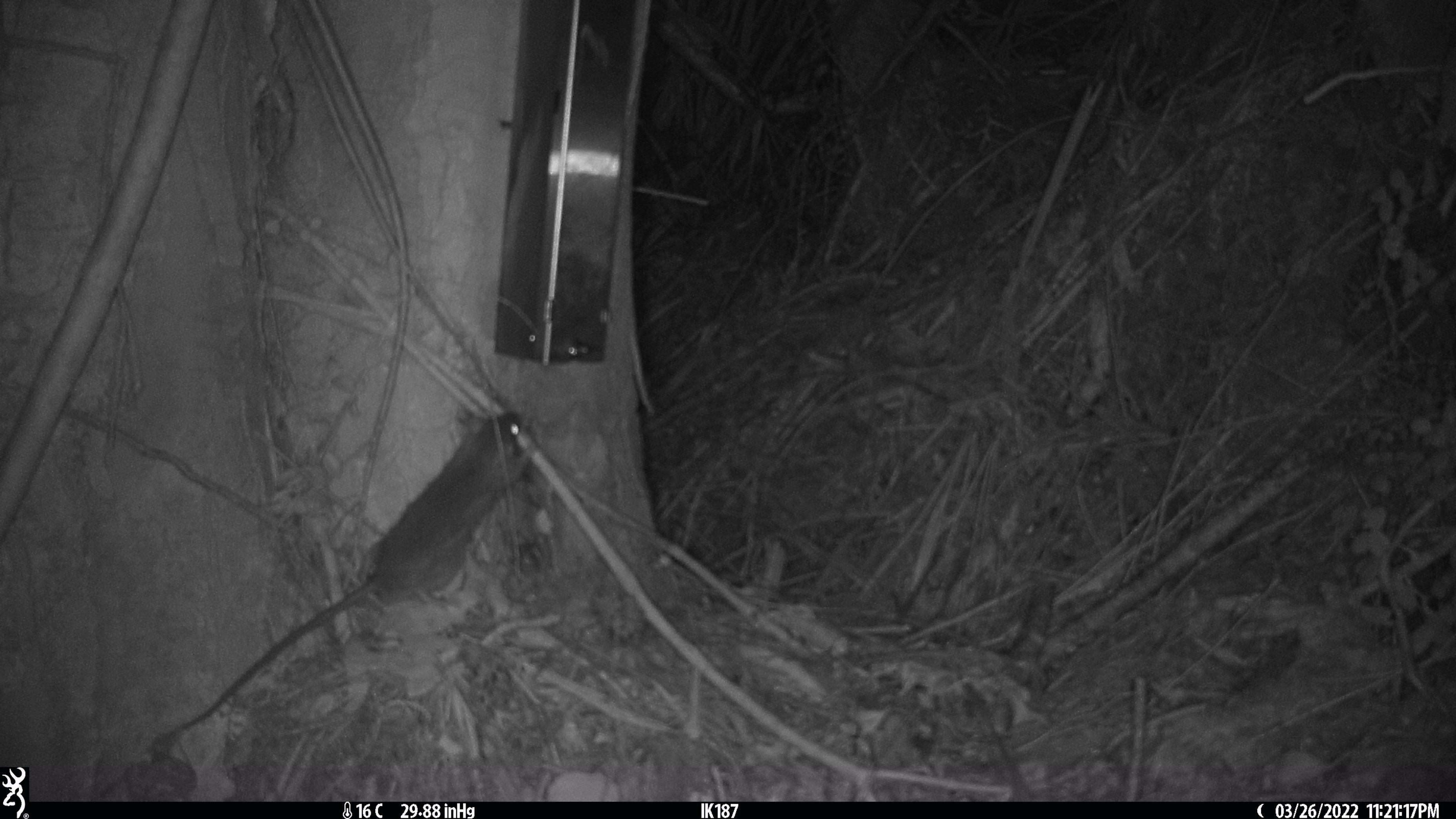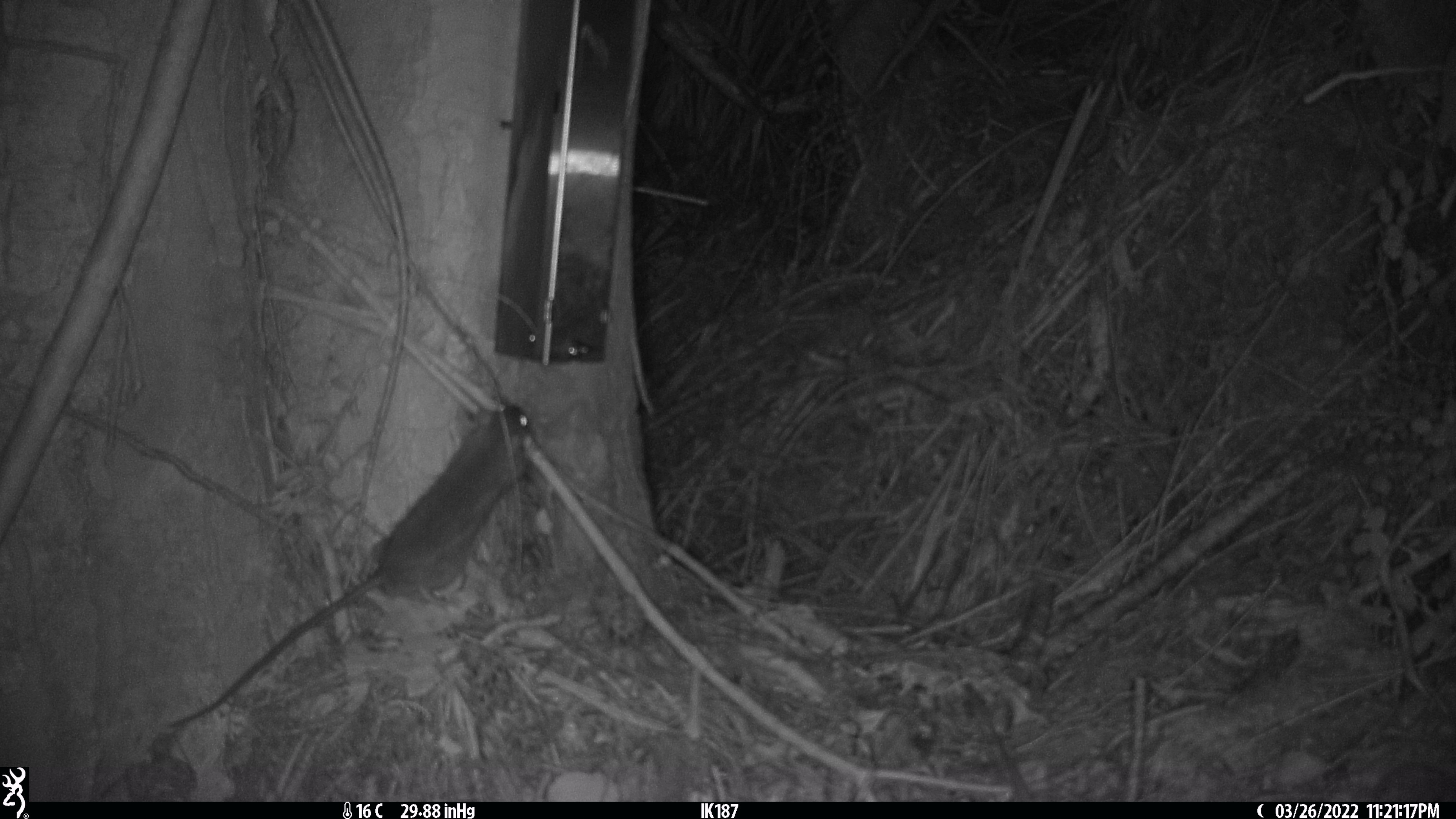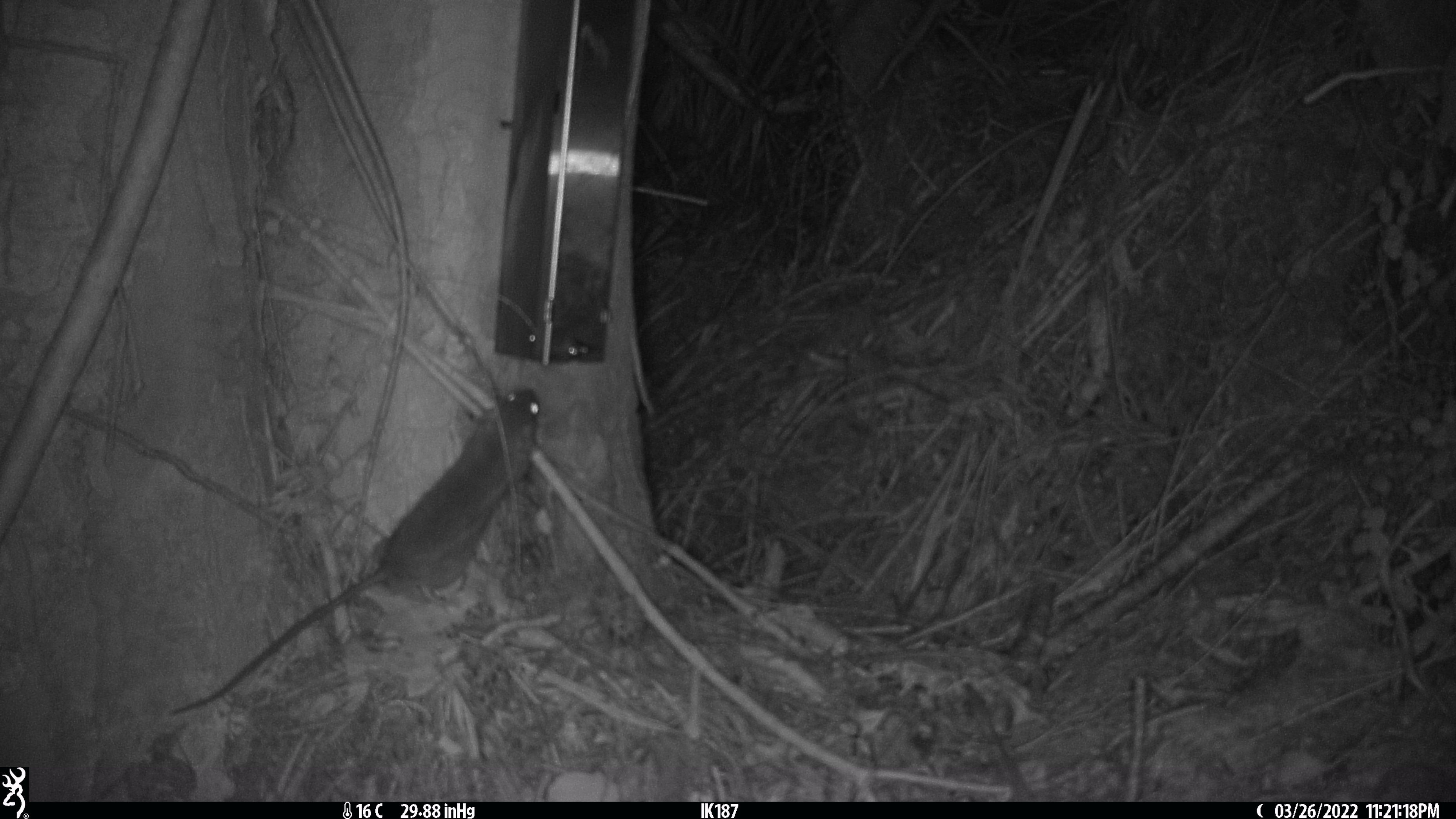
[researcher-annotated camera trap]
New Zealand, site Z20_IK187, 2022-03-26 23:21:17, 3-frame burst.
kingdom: Animalia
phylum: Chordata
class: Mammalia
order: Rodentia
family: Muridae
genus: Rattus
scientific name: Rattus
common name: rat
Rat (Rattus).